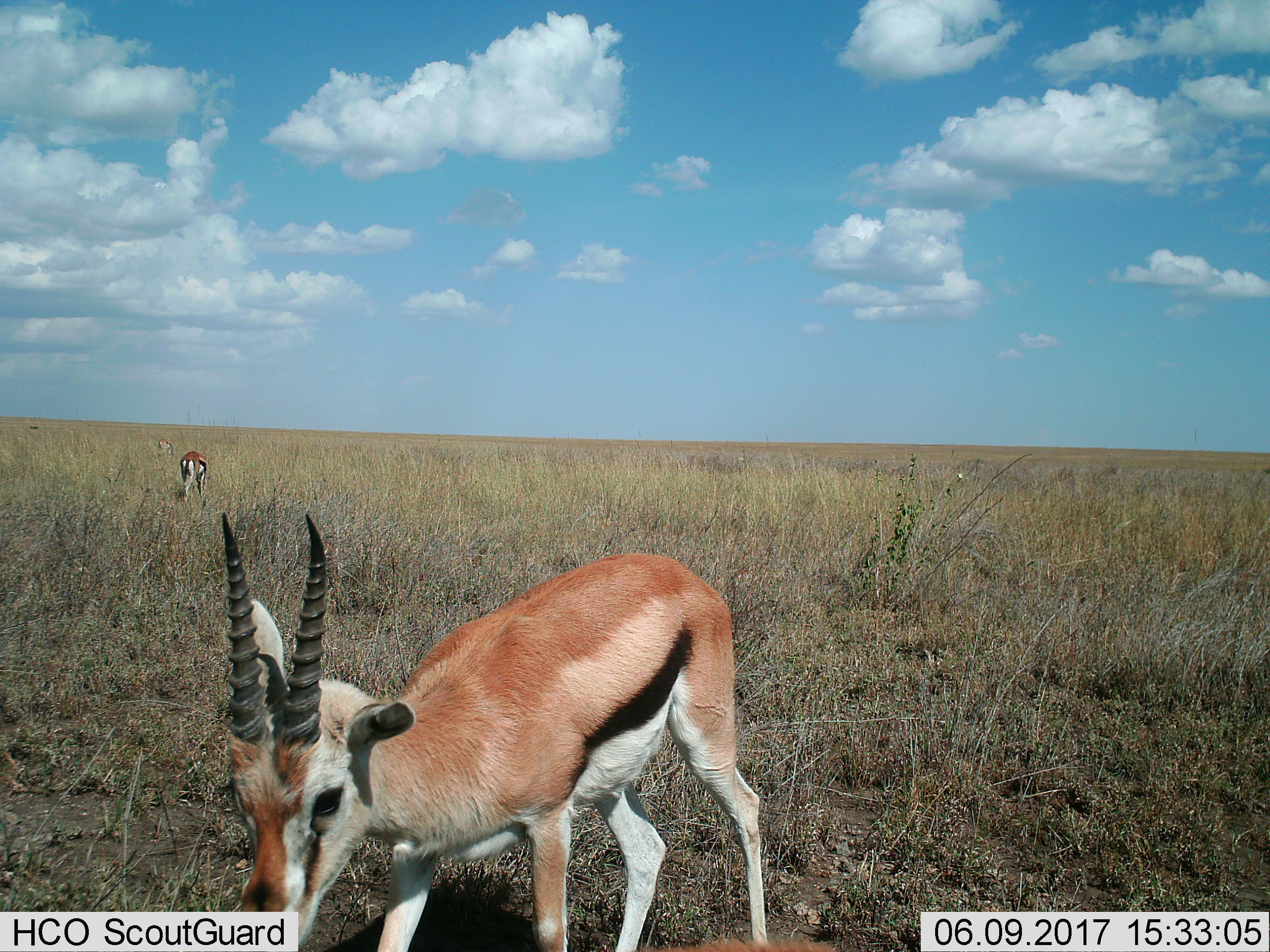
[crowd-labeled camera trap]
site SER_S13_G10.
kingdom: Animalia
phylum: Chordata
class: Mammalia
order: Artiodactyla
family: Bovidae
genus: Eudorcas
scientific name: Eudorcas thomsonii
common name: thomson's gazelle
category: gazellethomsons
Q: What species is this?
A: Gazellethomsons (thomson's gazelle) (Eudorcas thomsonii).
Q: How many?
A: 3.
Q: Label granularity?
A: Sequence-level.